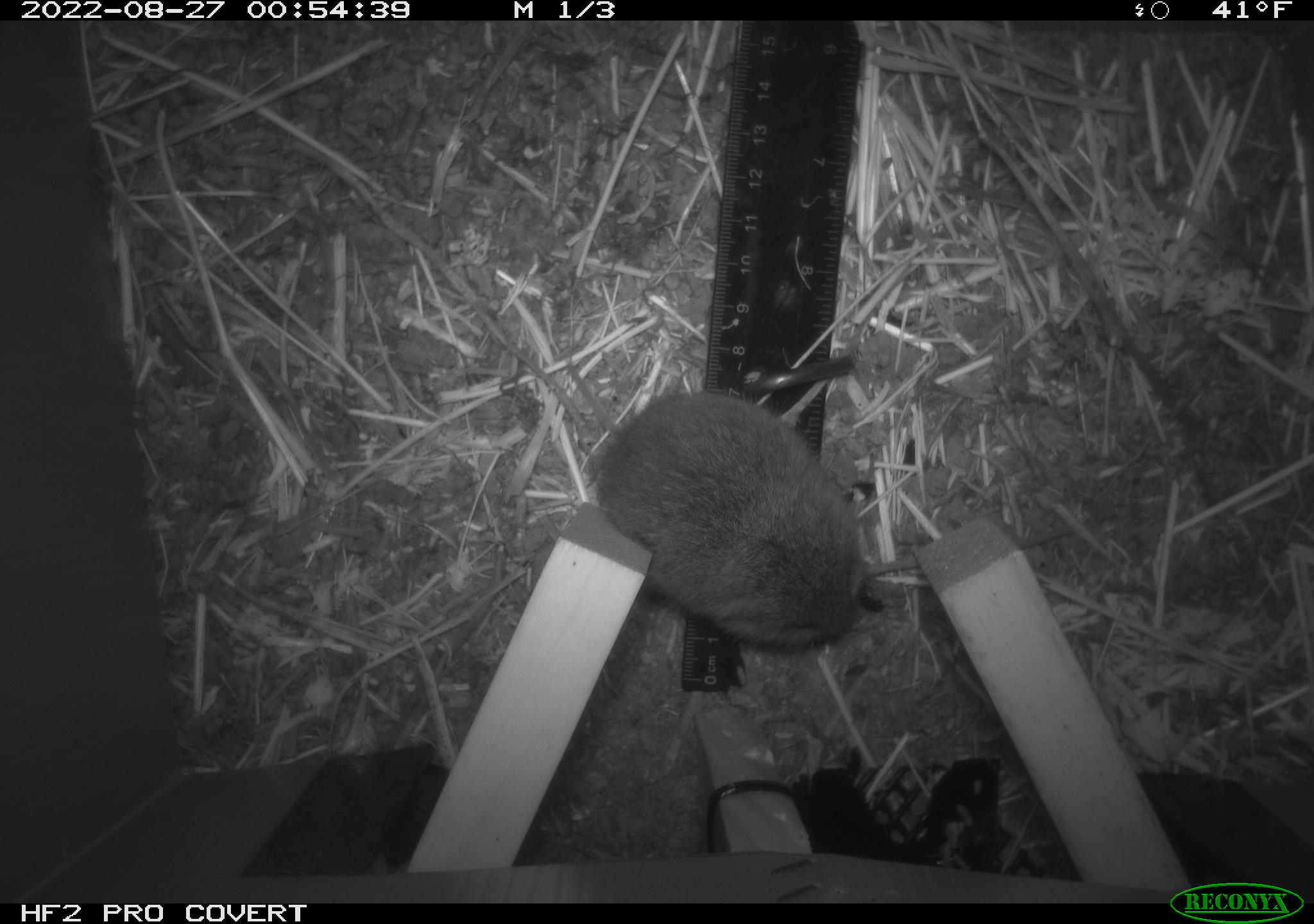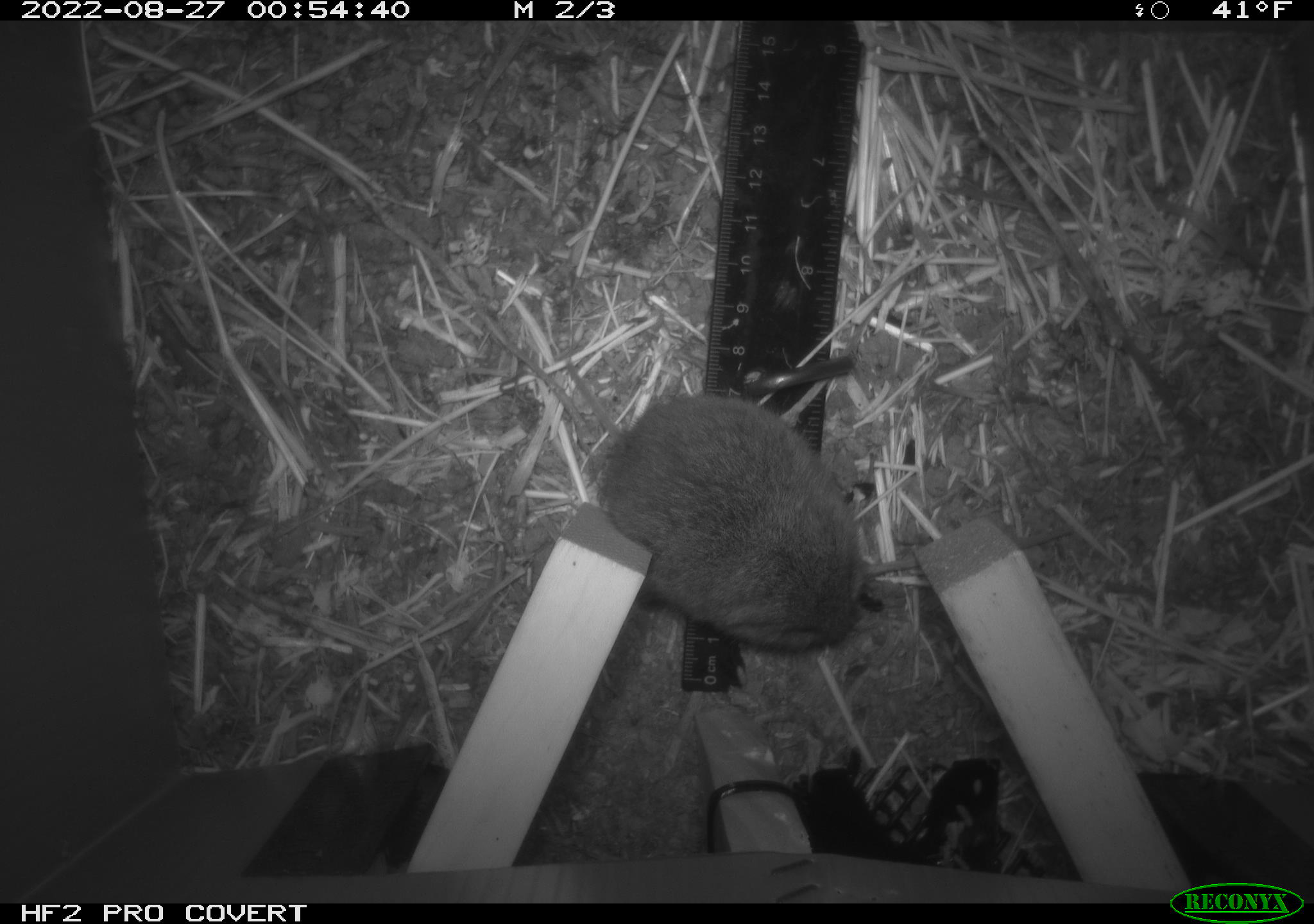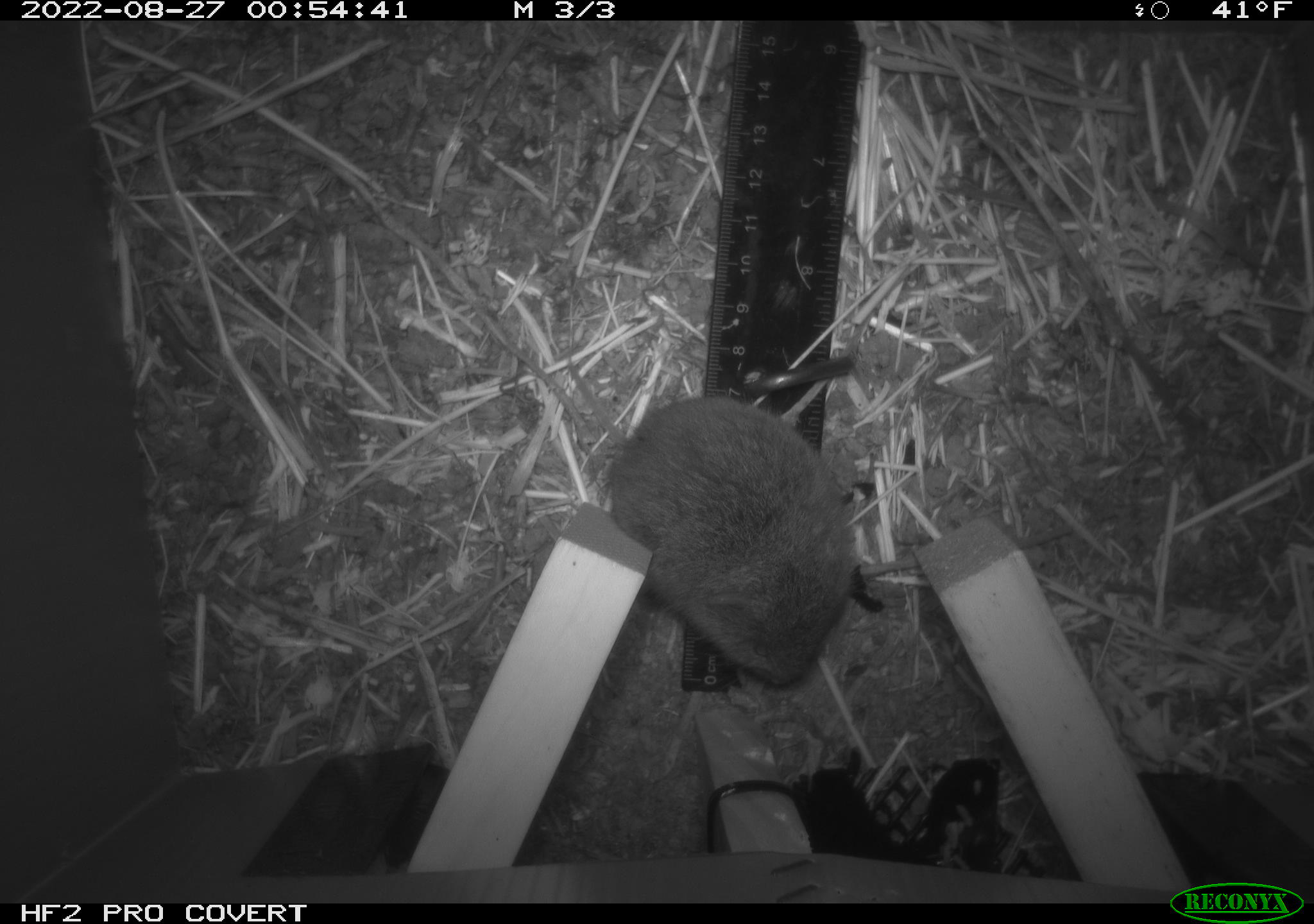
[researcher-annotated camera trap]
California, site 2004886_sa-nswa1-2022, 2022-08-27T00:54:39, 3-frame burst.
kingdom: Animalia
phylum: Chordata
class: Mammalia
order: Rodentia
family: Cricetidae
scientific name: Cricetidae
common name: hamsters, voles, lemmings, and allies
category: cricetidae family